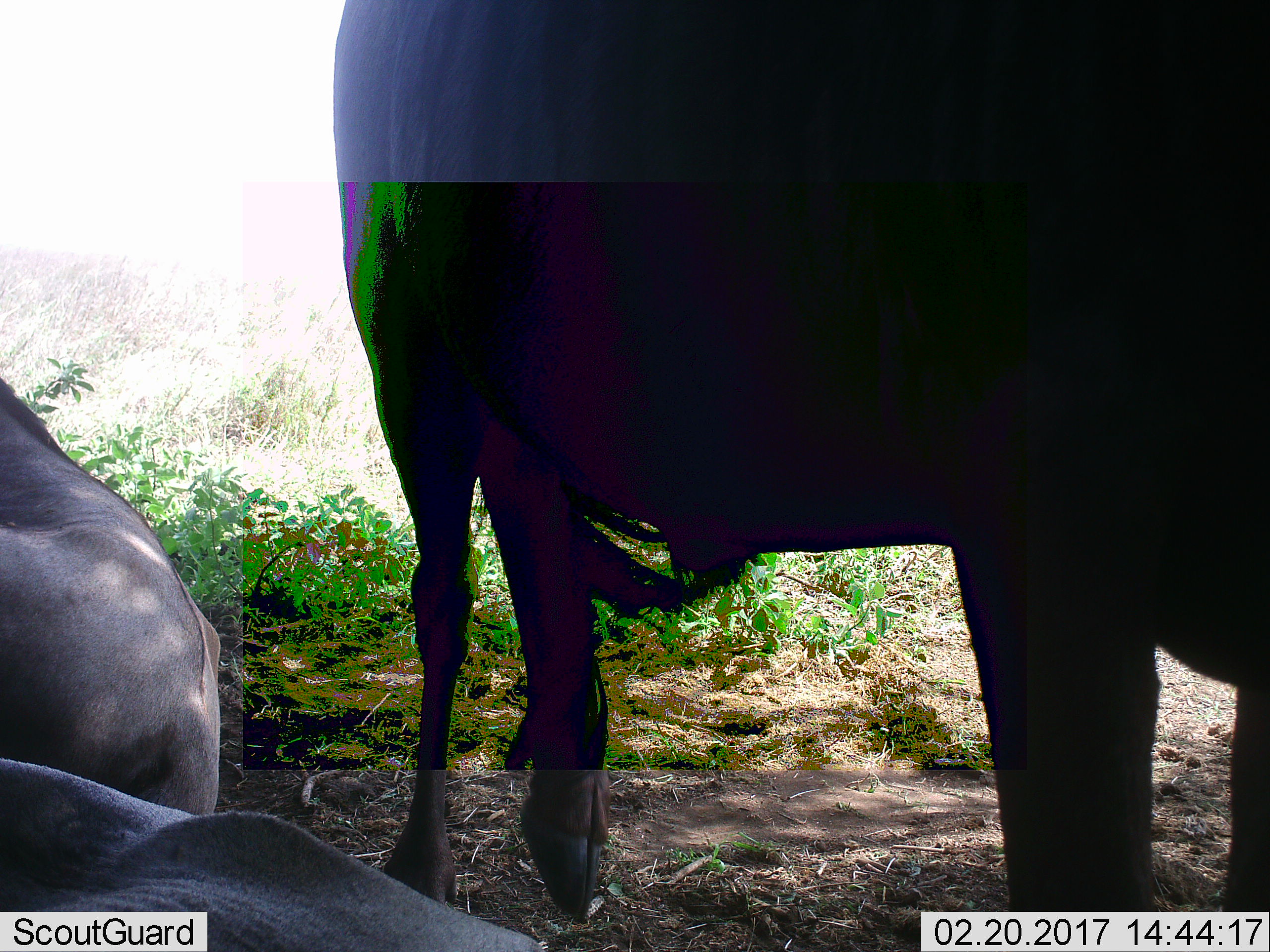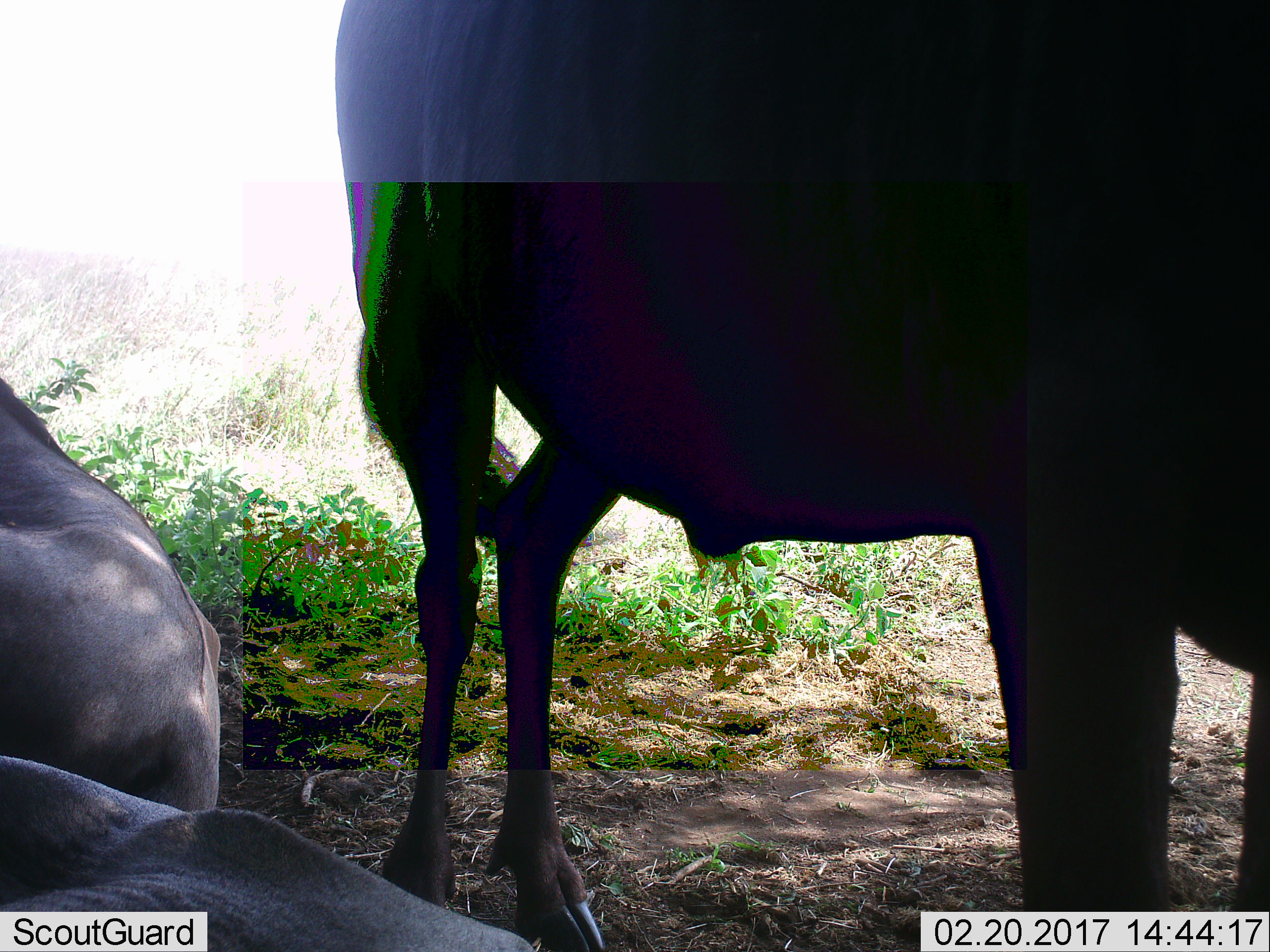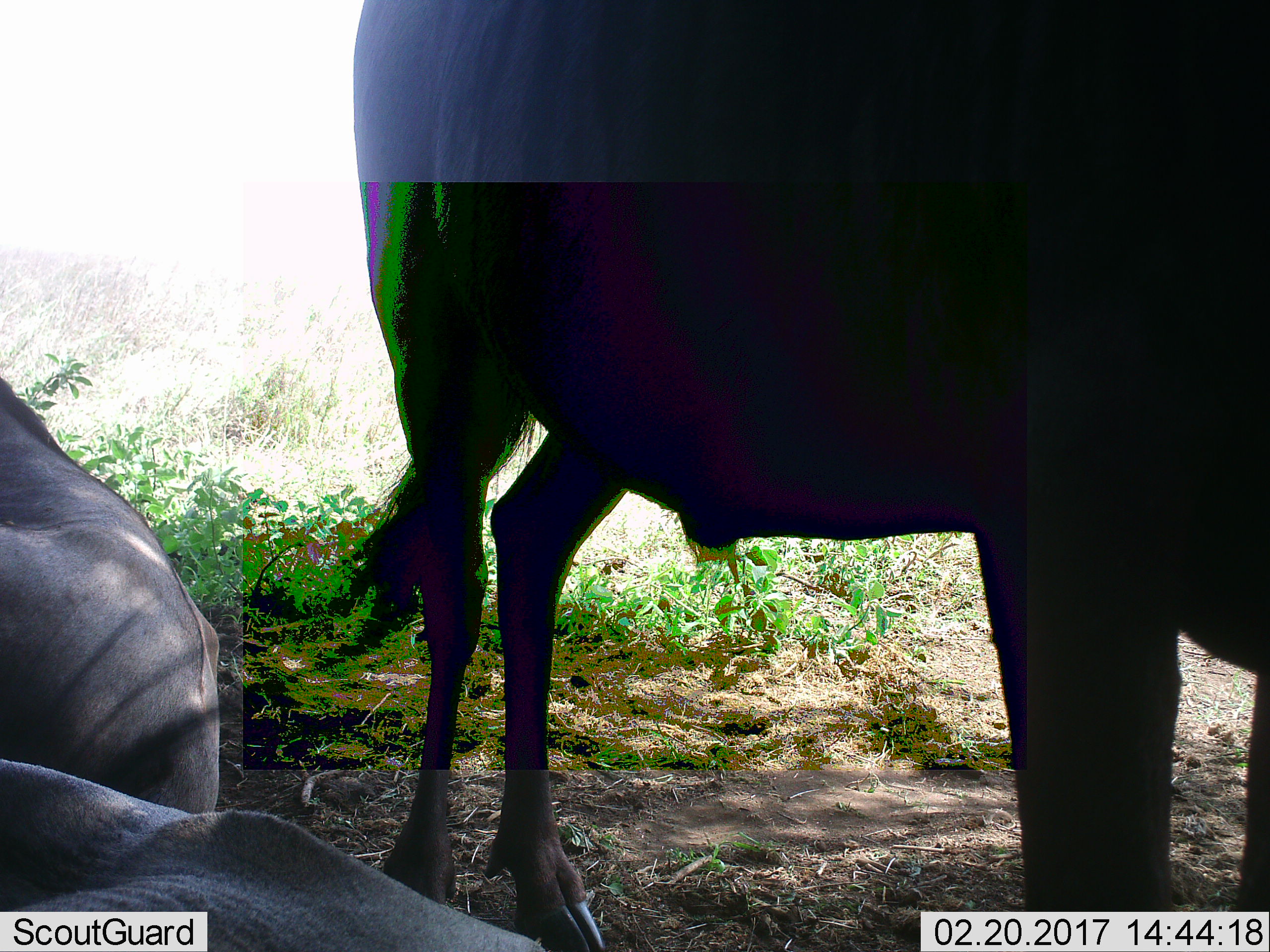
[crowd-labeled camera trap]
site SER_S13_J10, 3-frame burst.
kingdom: Animalia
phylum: Chordata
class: Mammalia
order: Artiodactyla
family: Bovidae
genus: Connochaetes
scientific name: Connochaetes taurinus taurinus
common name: blue wildebeest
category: wildebeestblue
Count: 3.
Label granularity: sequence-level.